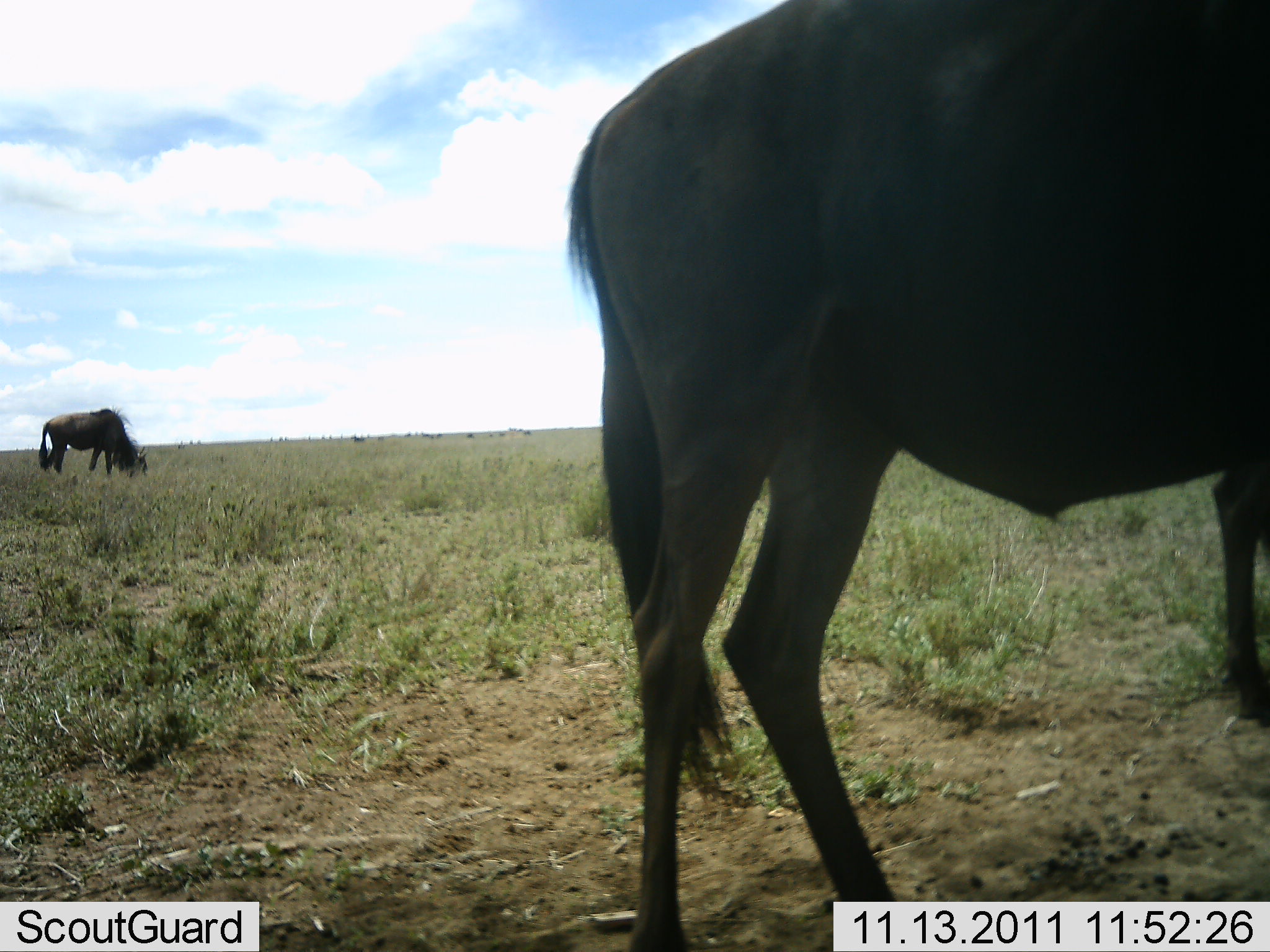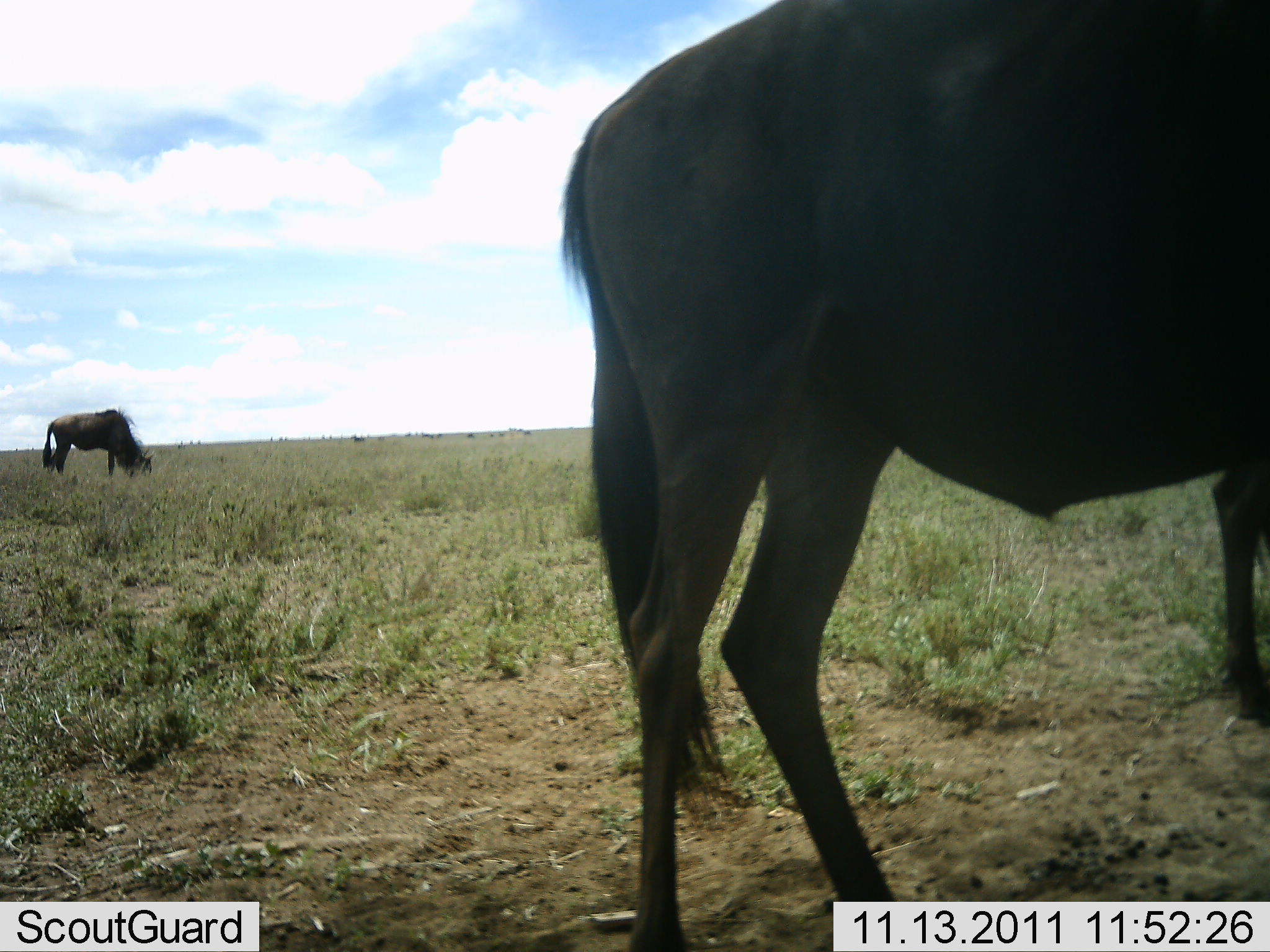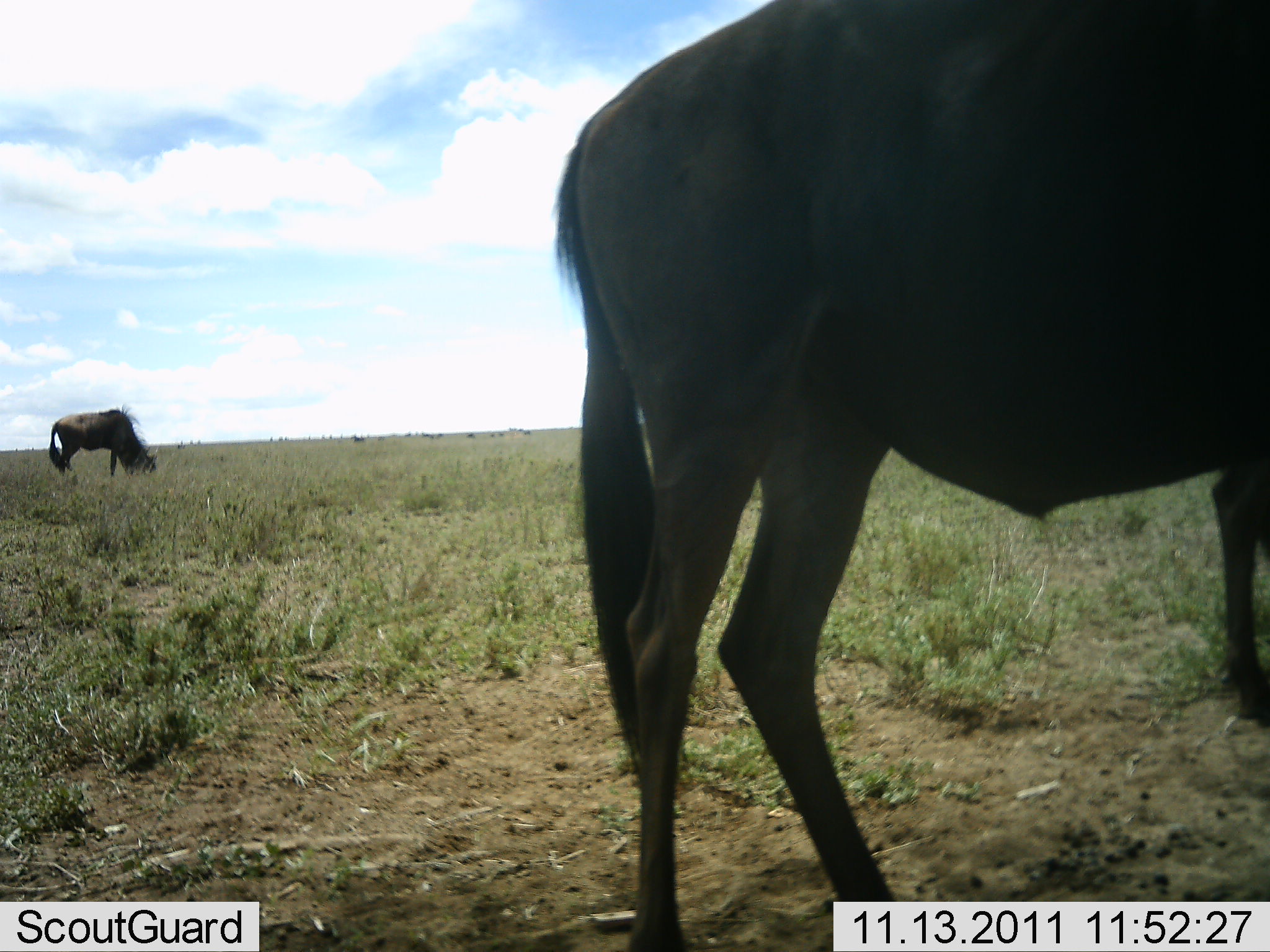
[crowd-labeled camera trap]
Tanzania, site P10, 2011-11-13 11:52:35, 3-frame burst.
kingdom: Animalia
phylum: Chordata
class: Mammalia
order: Artiodactyla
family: Bovidae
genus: Connochaetes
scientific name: Connochaetes taurinus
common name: blue wildebeest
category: wildebeest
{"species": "wildebeest (blue wildebeest) (Connochaetes taurinus)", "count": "2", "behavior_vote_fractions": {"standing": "27%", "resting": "0%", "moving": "9%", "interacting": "0%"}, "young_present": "0%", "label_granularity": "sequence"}